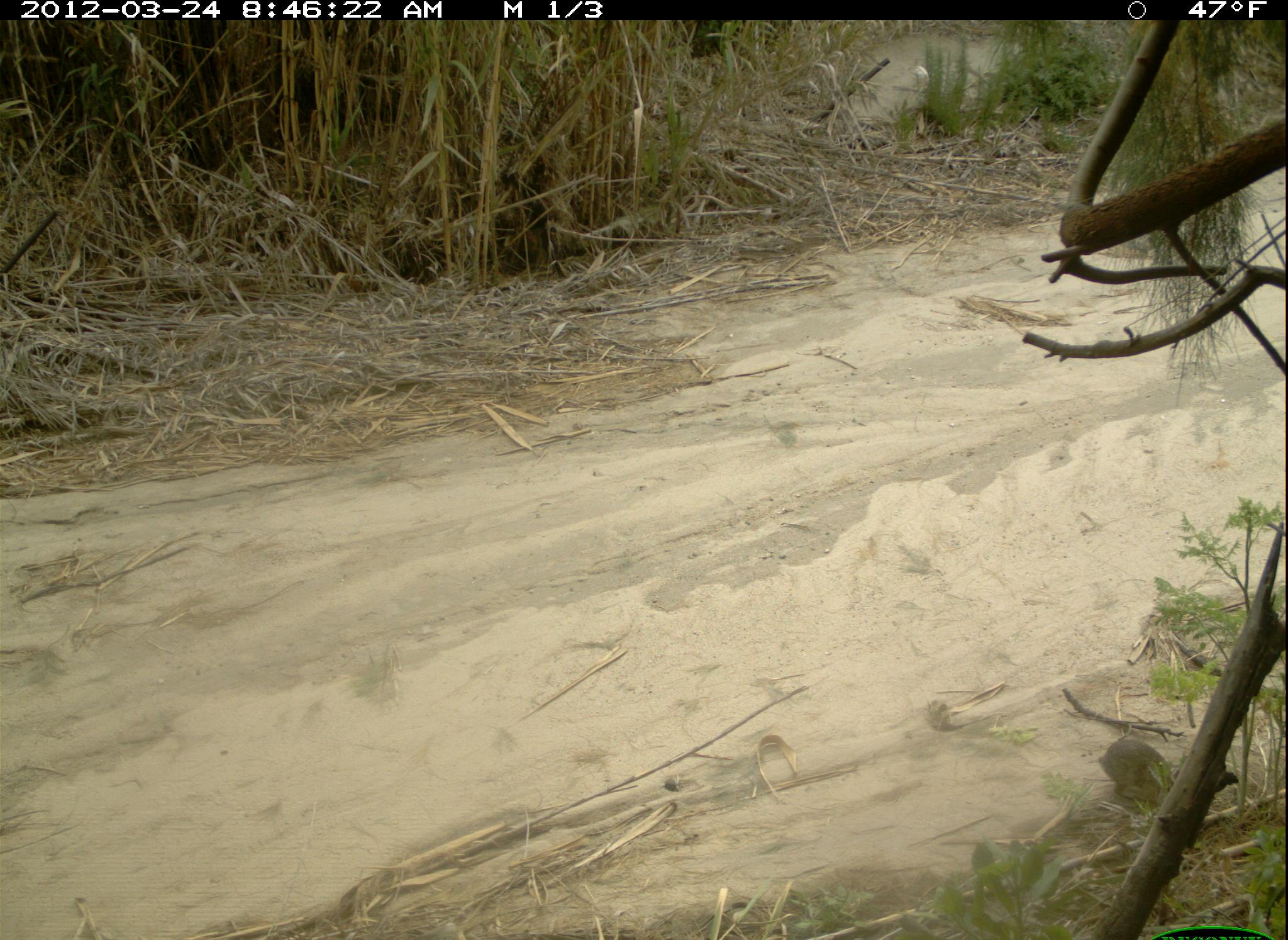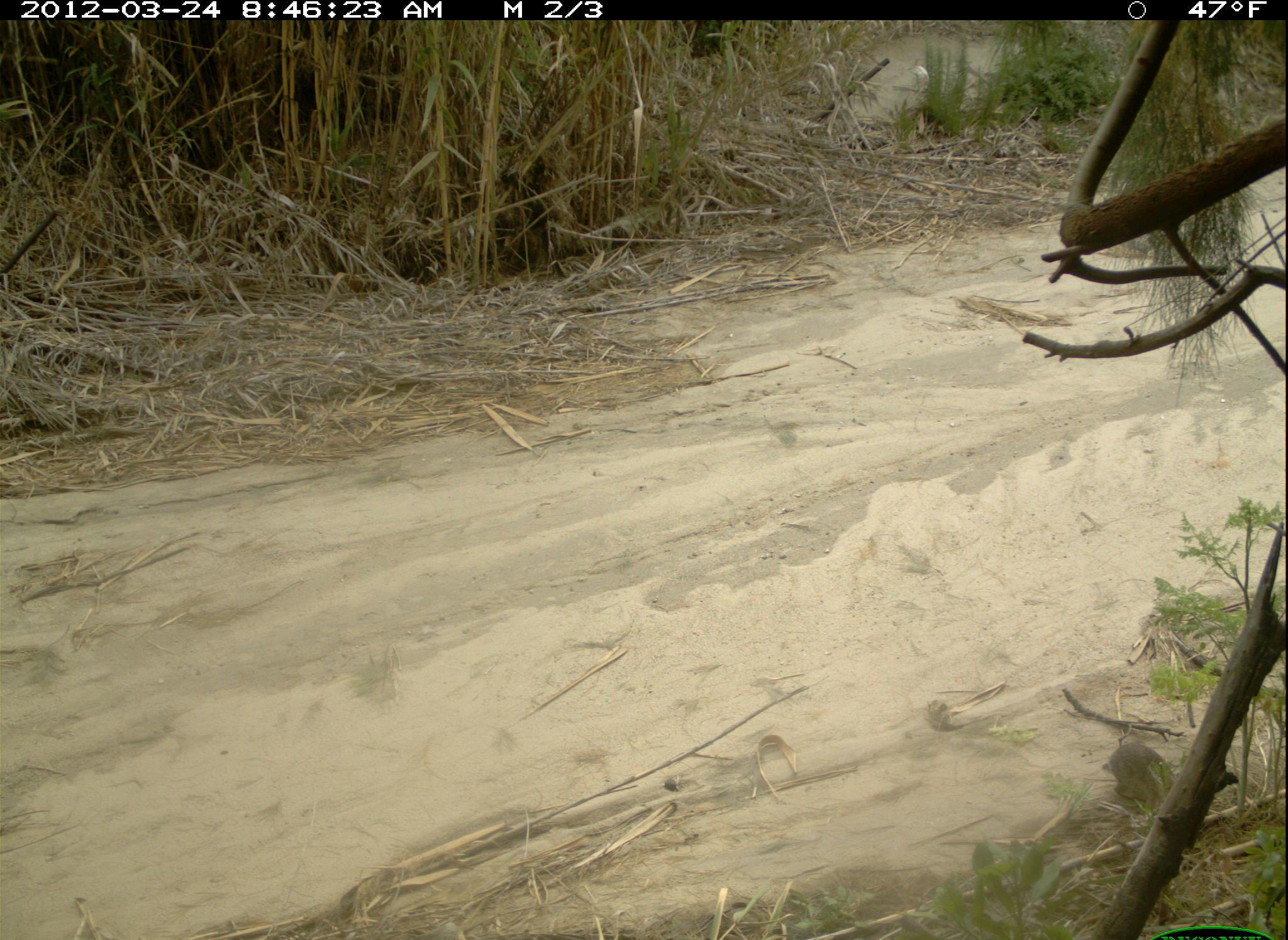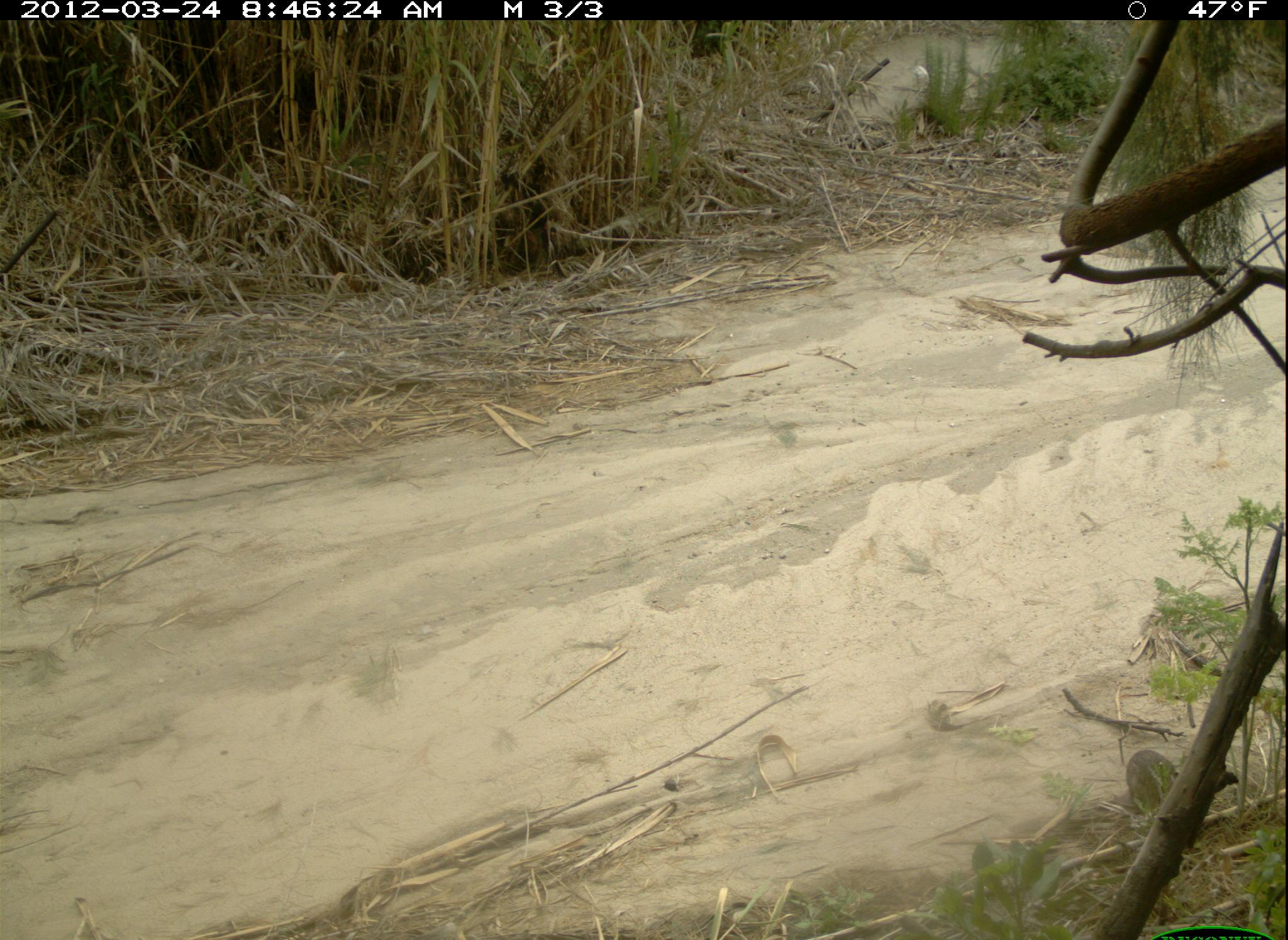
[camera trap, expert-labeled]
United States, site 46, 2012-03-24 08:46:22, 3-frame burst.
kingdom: Animalia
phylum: Chordata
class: Mammalia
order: Lagomorpha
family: Leporidae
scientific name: Leporidae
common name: rabbits and hares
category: rabbit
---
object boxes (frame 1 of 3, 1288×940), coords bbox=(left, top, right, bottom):
rabbit: bbox=(1092, 723, 1206, 820)